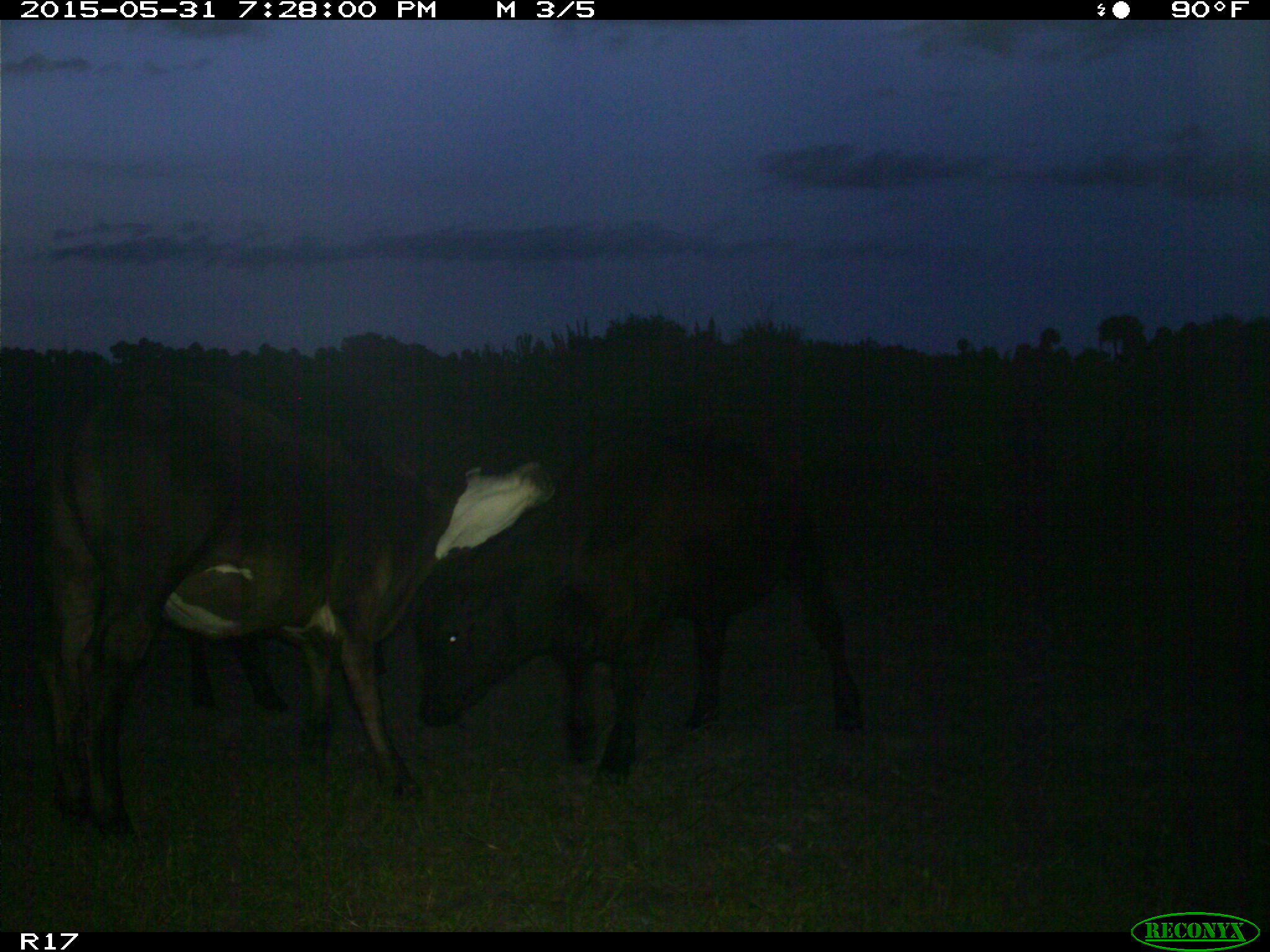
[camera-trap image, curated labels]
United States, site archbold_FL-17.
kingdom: Animalia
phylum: Chordata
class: Mammalia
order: Artiodactyla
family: Bovidae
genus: Bos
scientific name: Bos taurus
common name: domestic cow